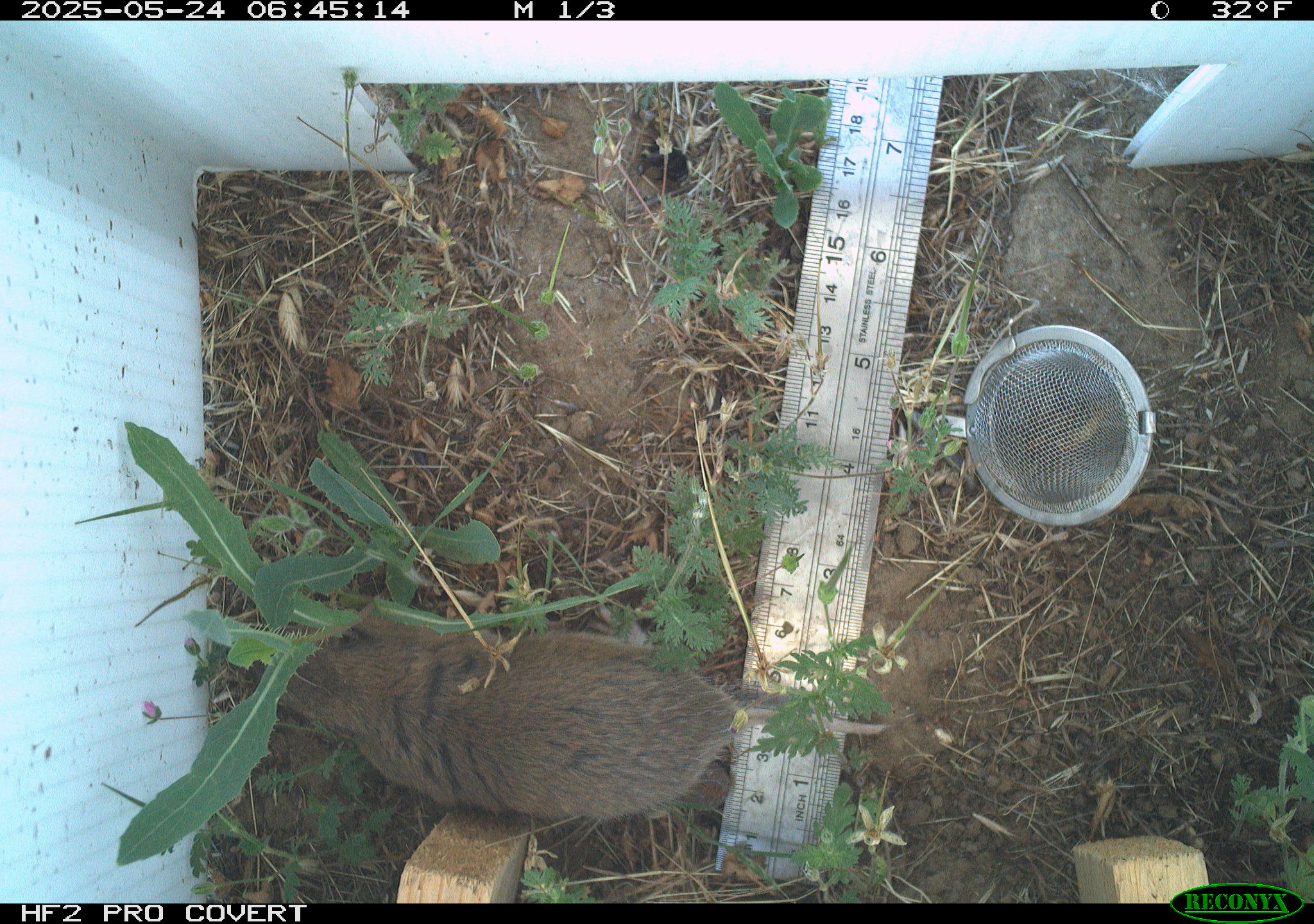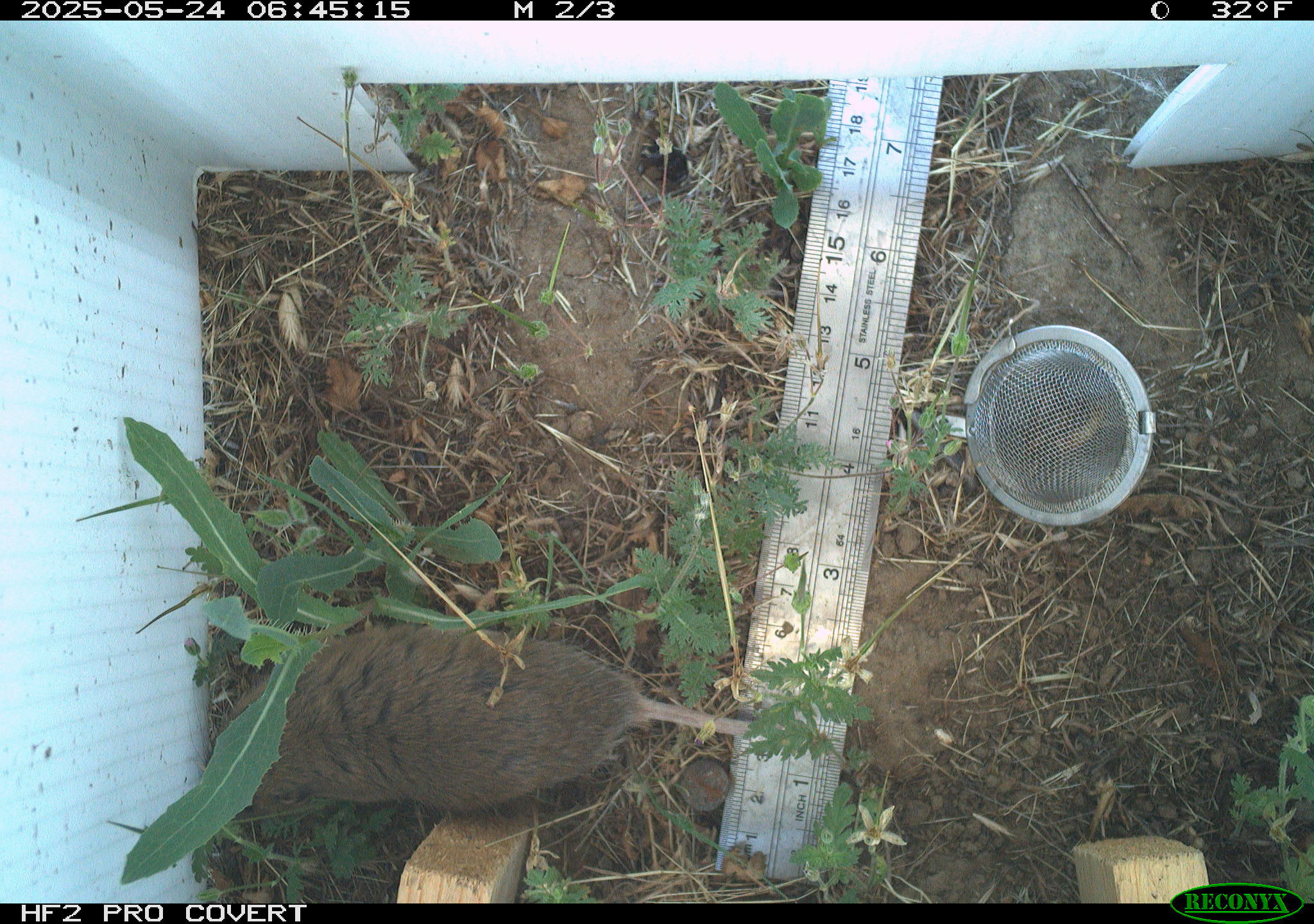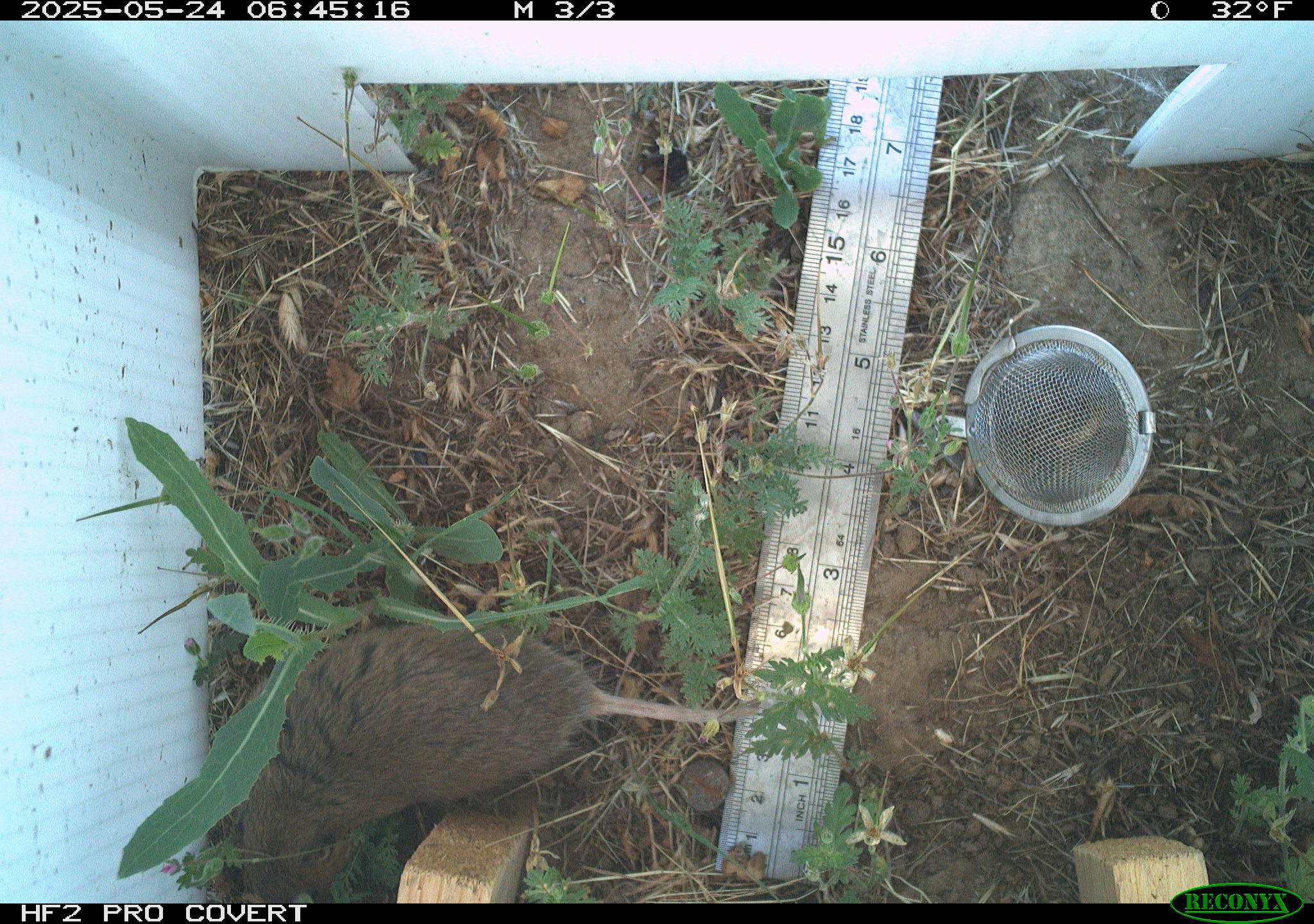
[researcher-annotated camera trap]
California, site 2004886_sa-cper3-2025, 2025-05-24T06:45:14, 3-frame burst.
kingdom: Animalia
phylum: Chordata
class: Mammalia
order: Rodentia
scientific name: Rodentia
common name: rodent